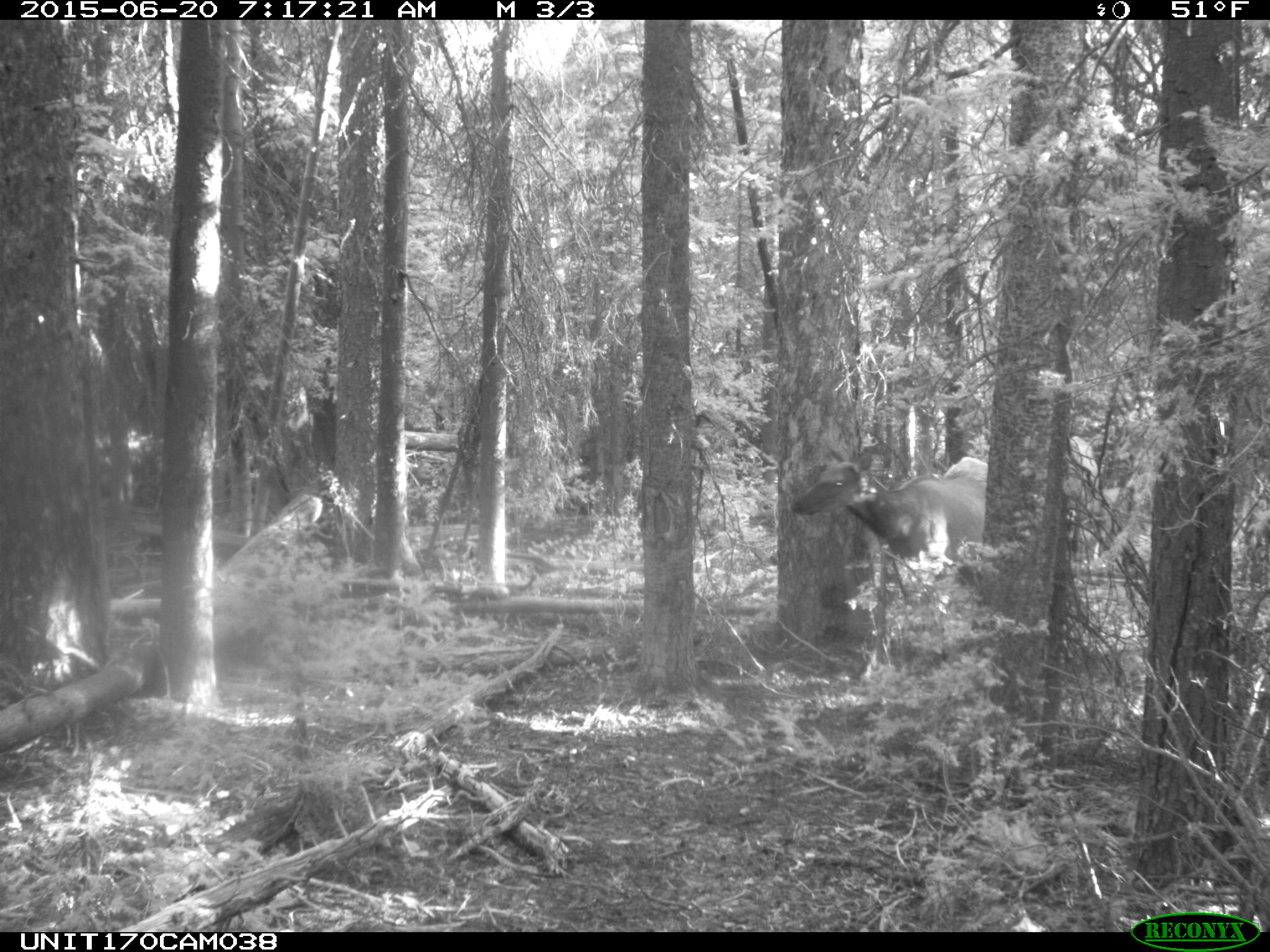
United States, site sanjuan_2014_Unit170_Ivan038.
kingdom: Animalia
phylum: Chordata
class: Mammalia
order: Artiodactyla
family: Cervidae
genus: Cervus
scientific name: Cervus elaphus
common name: red deer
Cervus elaphus (red deer).